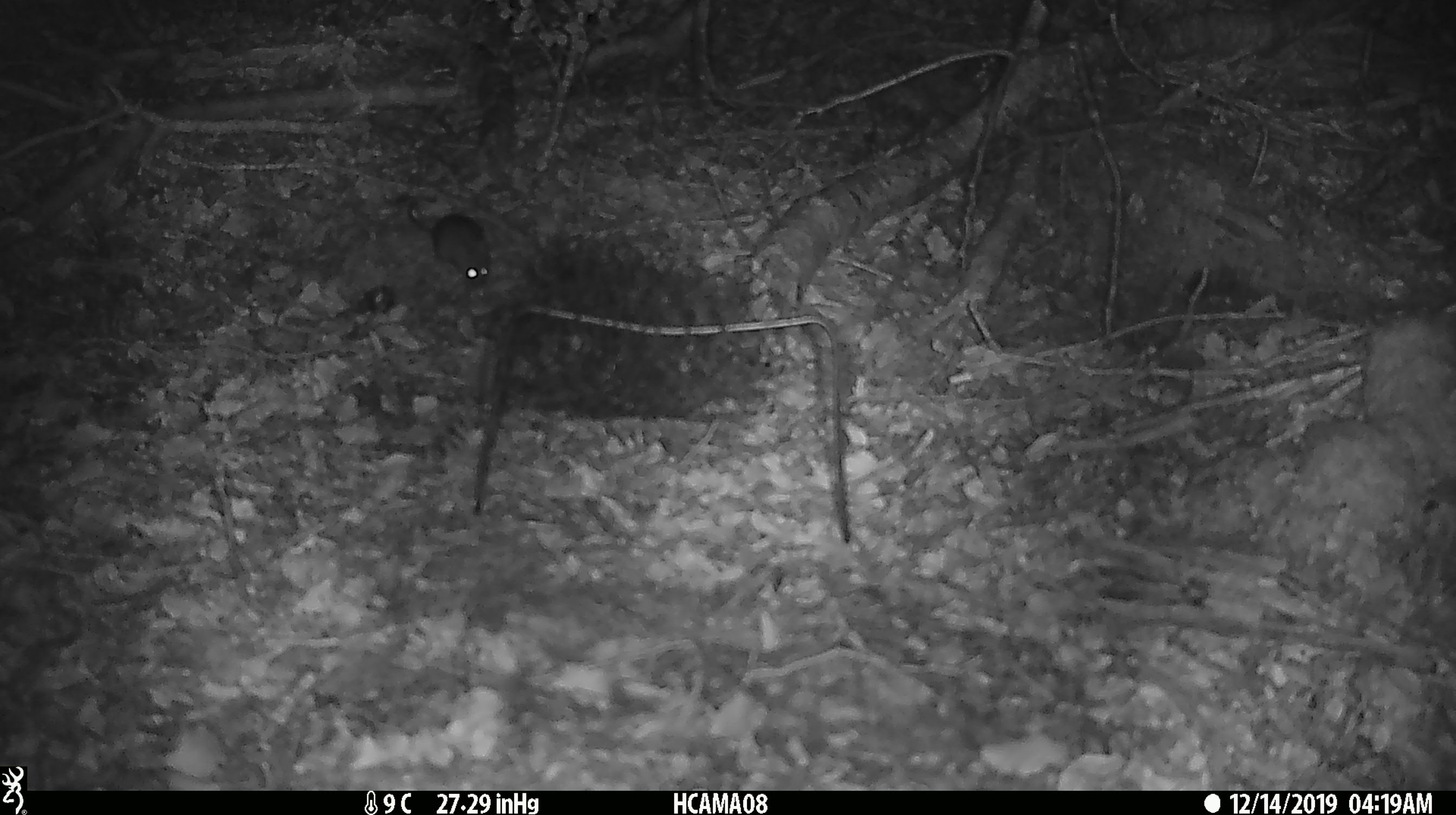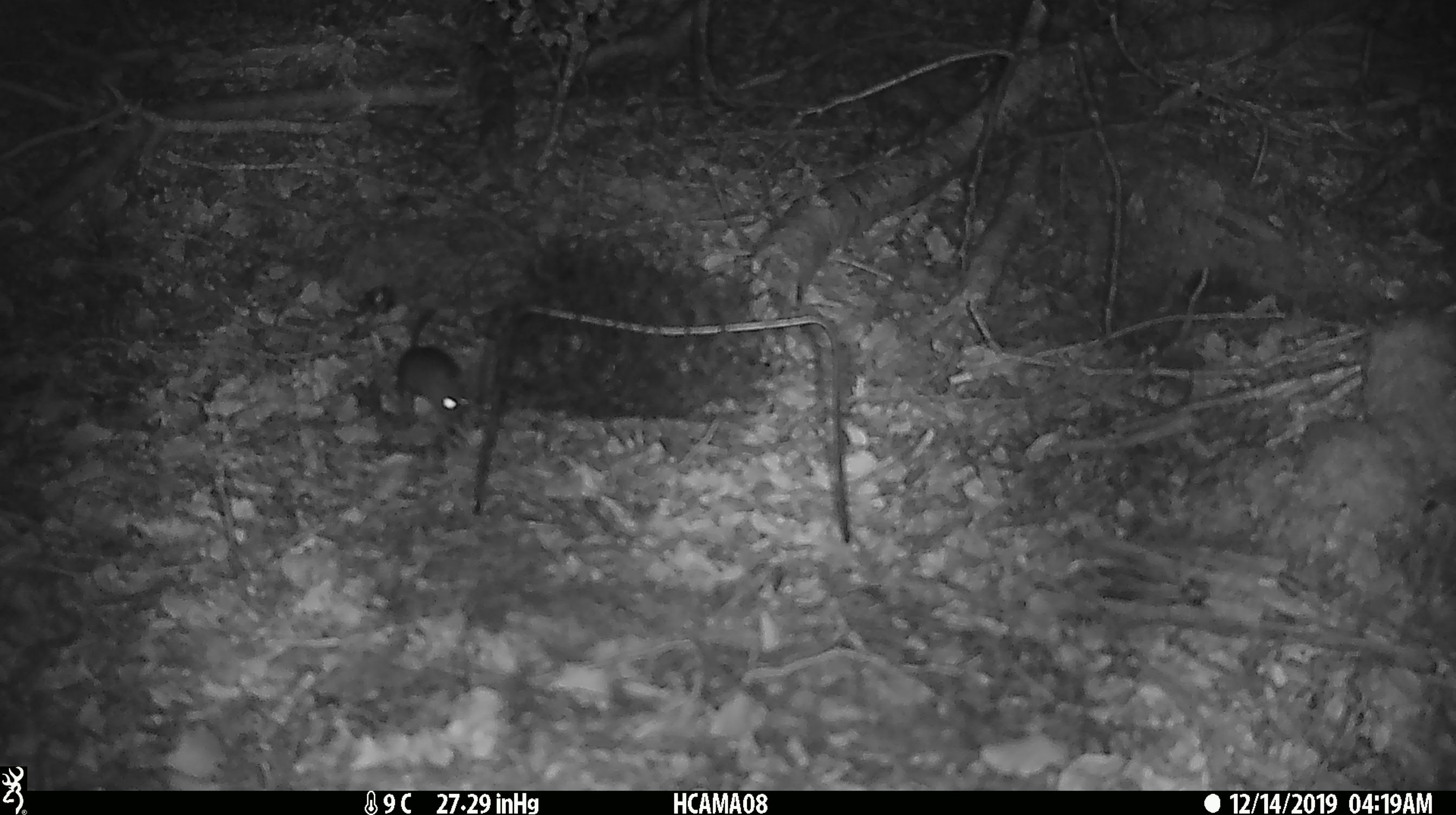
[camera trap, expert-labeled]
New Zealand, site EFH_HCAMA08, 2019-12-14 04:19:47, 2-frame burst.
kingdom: Animalia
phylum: Chordata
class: Mammalia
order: Rodentia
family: Muridae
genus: Mus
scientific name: Mus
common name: mouse